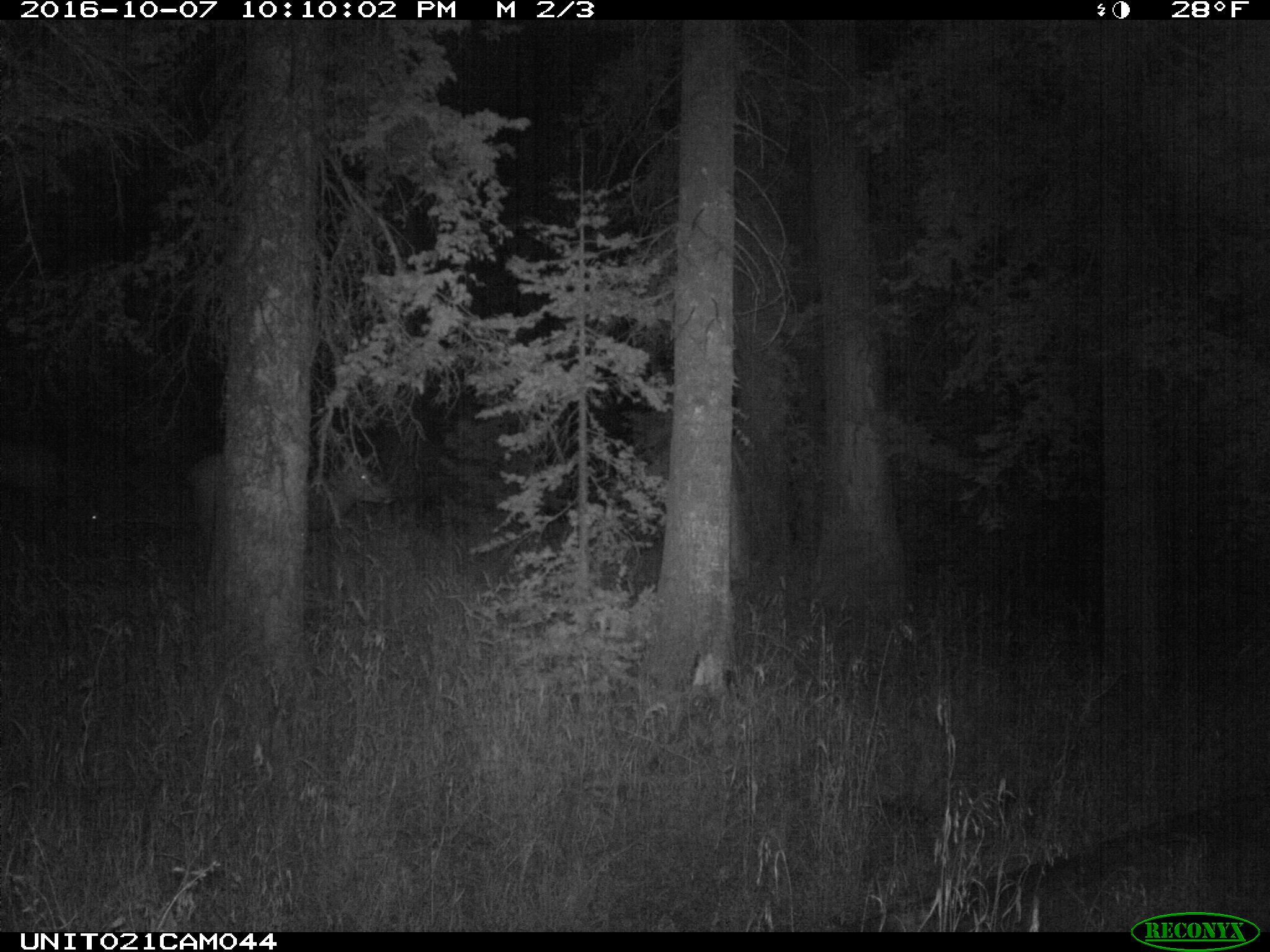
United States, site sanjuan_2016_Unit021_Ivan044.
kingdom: Animalia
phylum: Chordata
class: Mammalia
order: Artiodactyla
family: Cervidae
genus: Cervus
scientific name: Cervus elaphus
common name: red deer